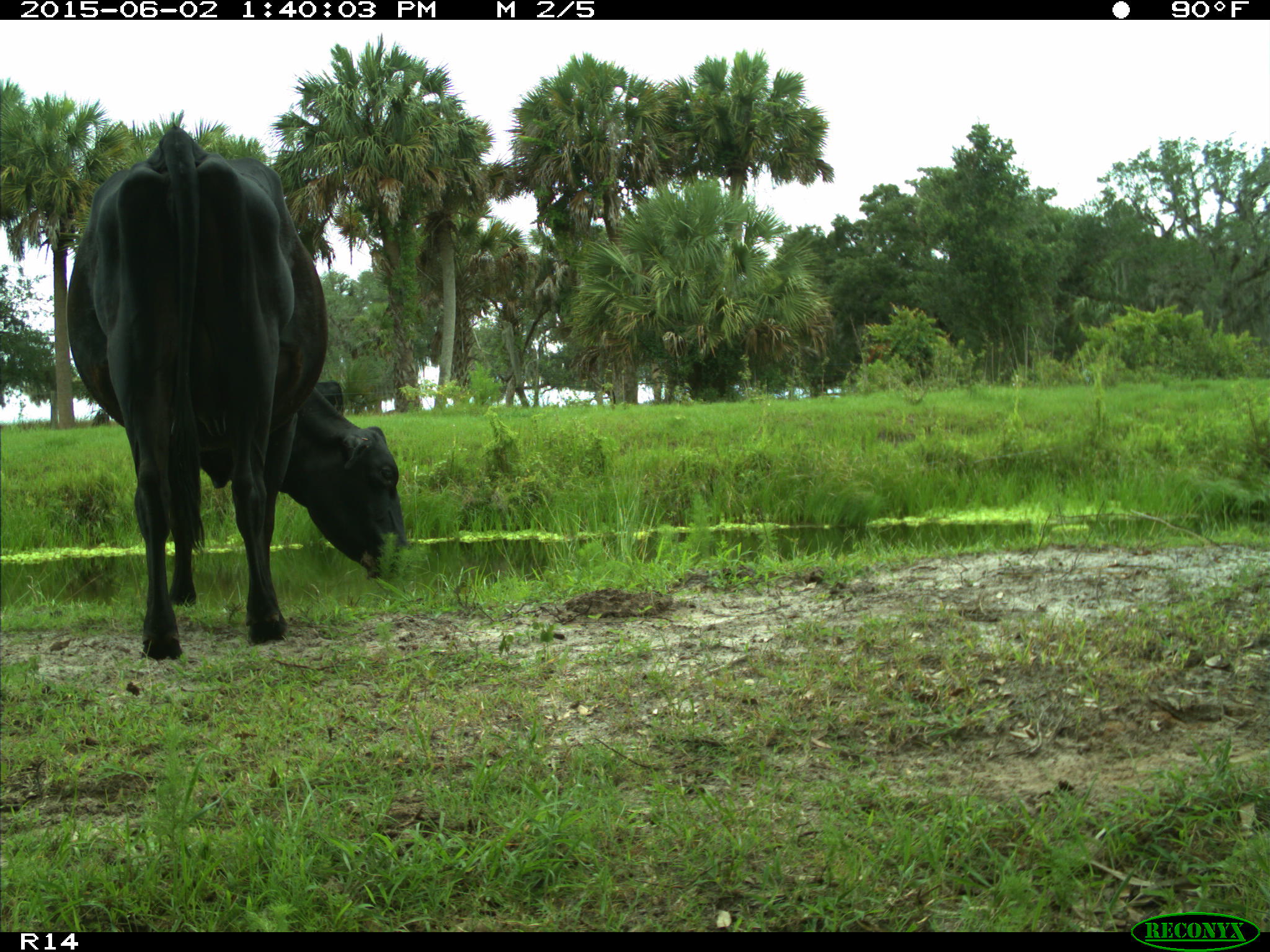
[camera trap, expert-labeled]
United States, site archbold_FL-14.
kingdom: Animalia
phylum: Chordata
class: Mammalia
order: Artiodactyla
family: Bovidae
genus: Bos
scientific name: Bos taurus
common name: domestic cow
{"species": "Bos taurus (domestic cow)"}